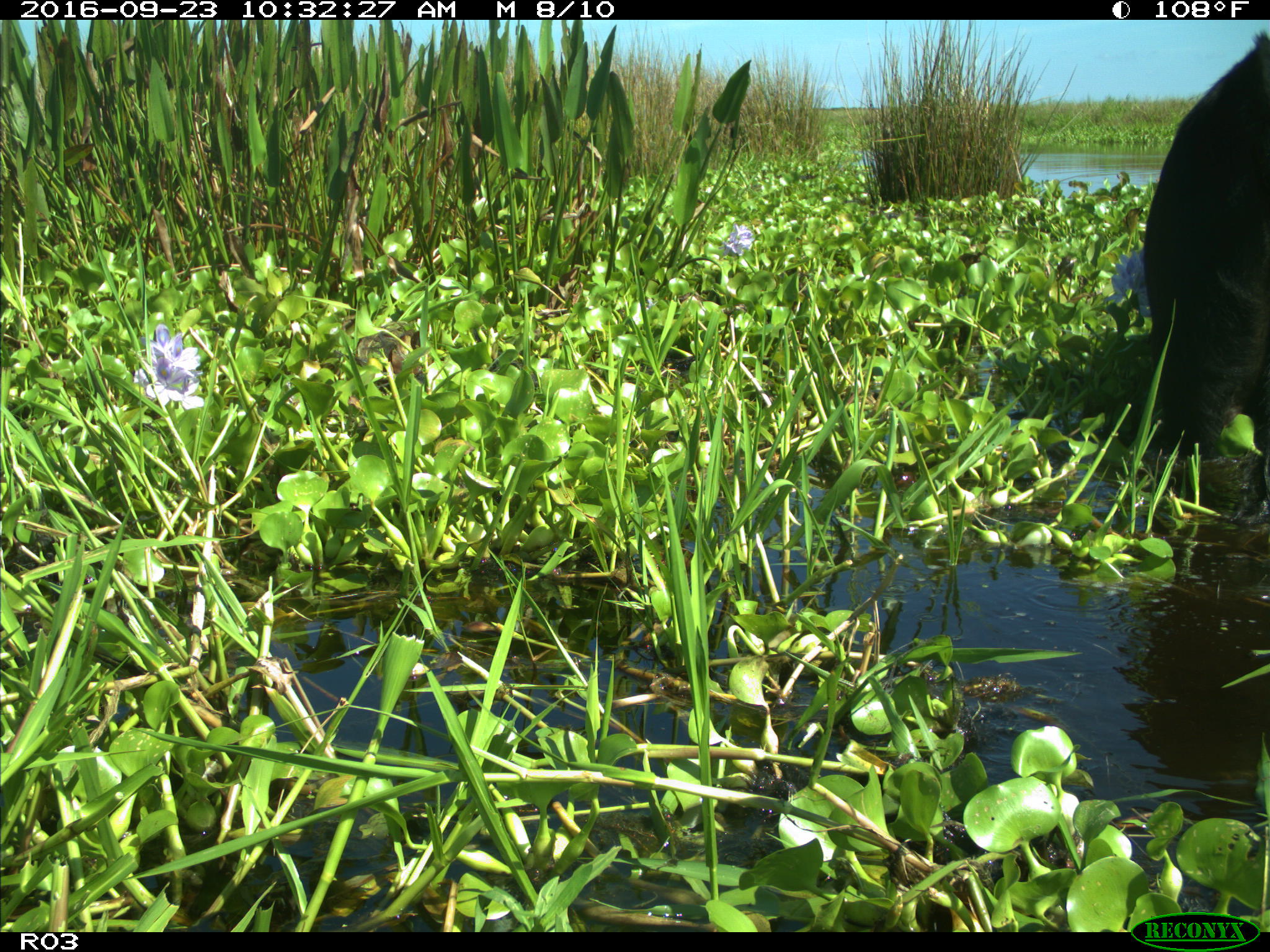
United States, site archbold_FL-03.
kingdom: Animalia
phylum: Chordata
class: Mammalia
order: Artiodactyla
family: Bovidae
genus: Bos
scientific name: Bos taurus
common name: domestic cow